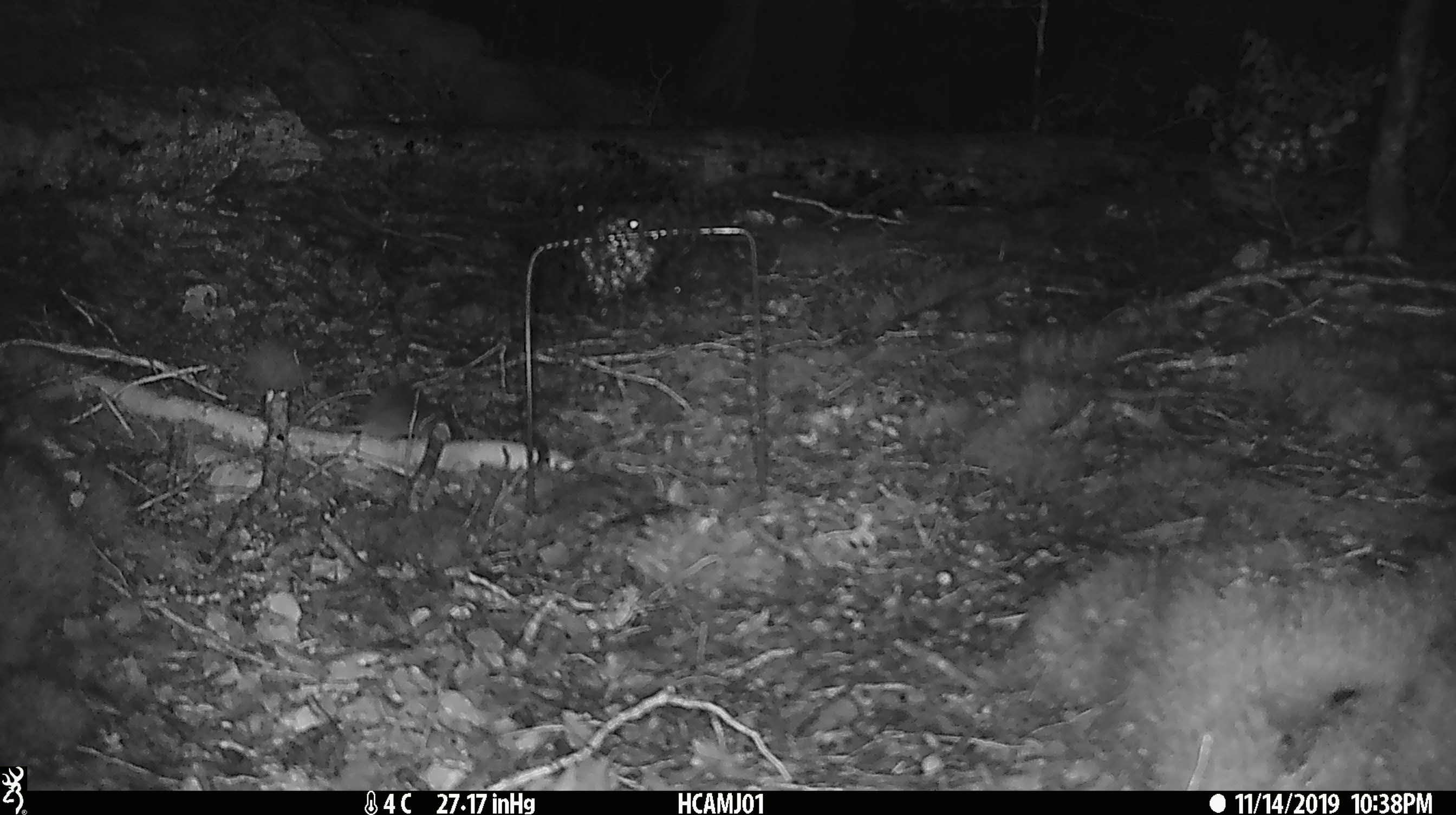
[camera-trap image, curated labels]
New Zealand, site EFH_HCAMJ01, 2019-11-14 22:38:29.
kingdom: Animalia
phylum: Chordata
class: Mammalia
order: Rodentia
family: Muridae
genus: Mus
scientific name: Mus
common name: mouse